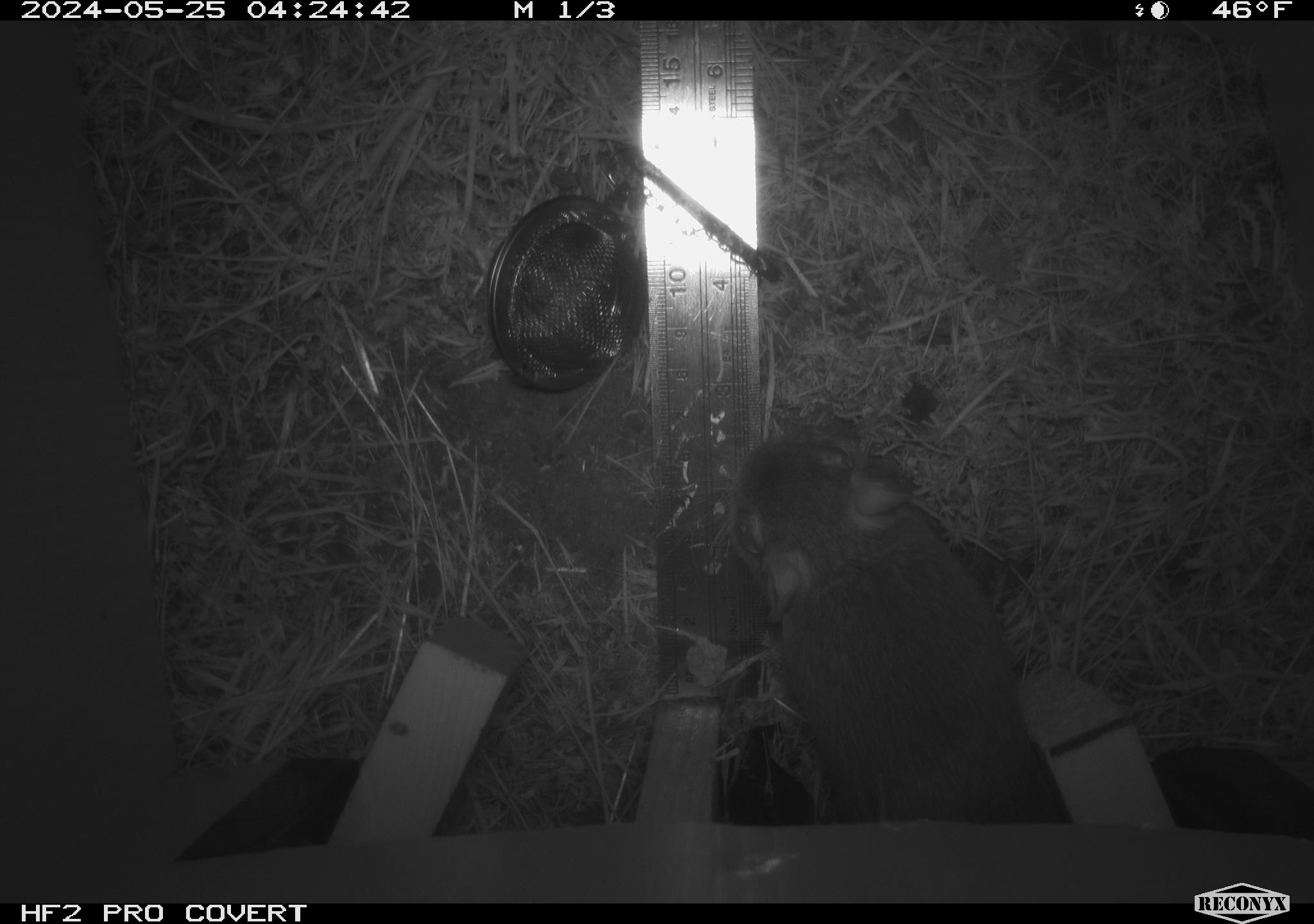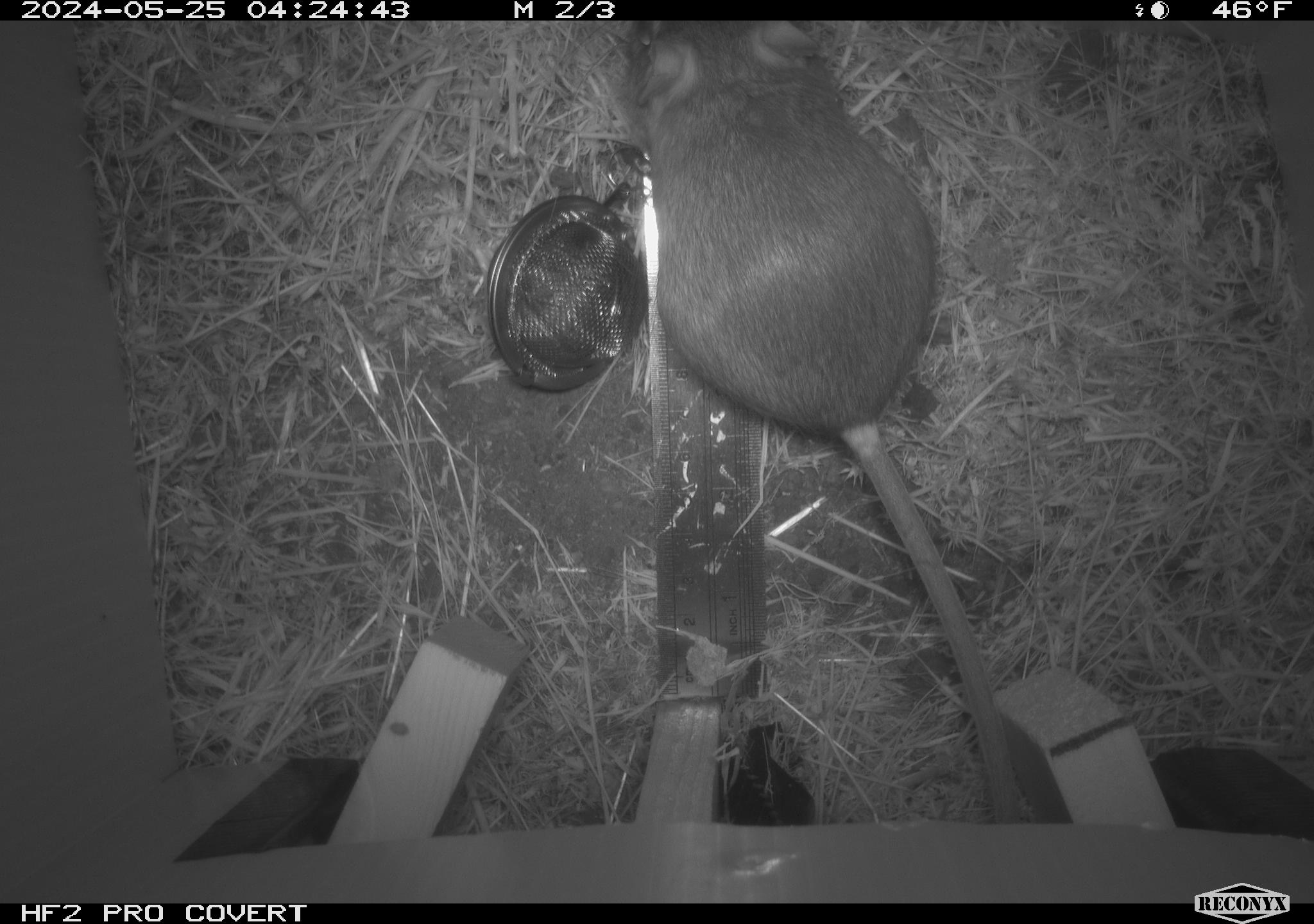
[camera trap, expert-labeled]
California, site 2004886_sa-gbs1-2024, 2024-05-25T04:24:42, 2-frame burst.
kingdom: Animalia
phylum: Chordata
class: Mammalia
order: Rodentia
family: Heteromyidae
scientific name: Heteromyidae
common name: kangaroo rats and pocket mice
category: heteromyidae family